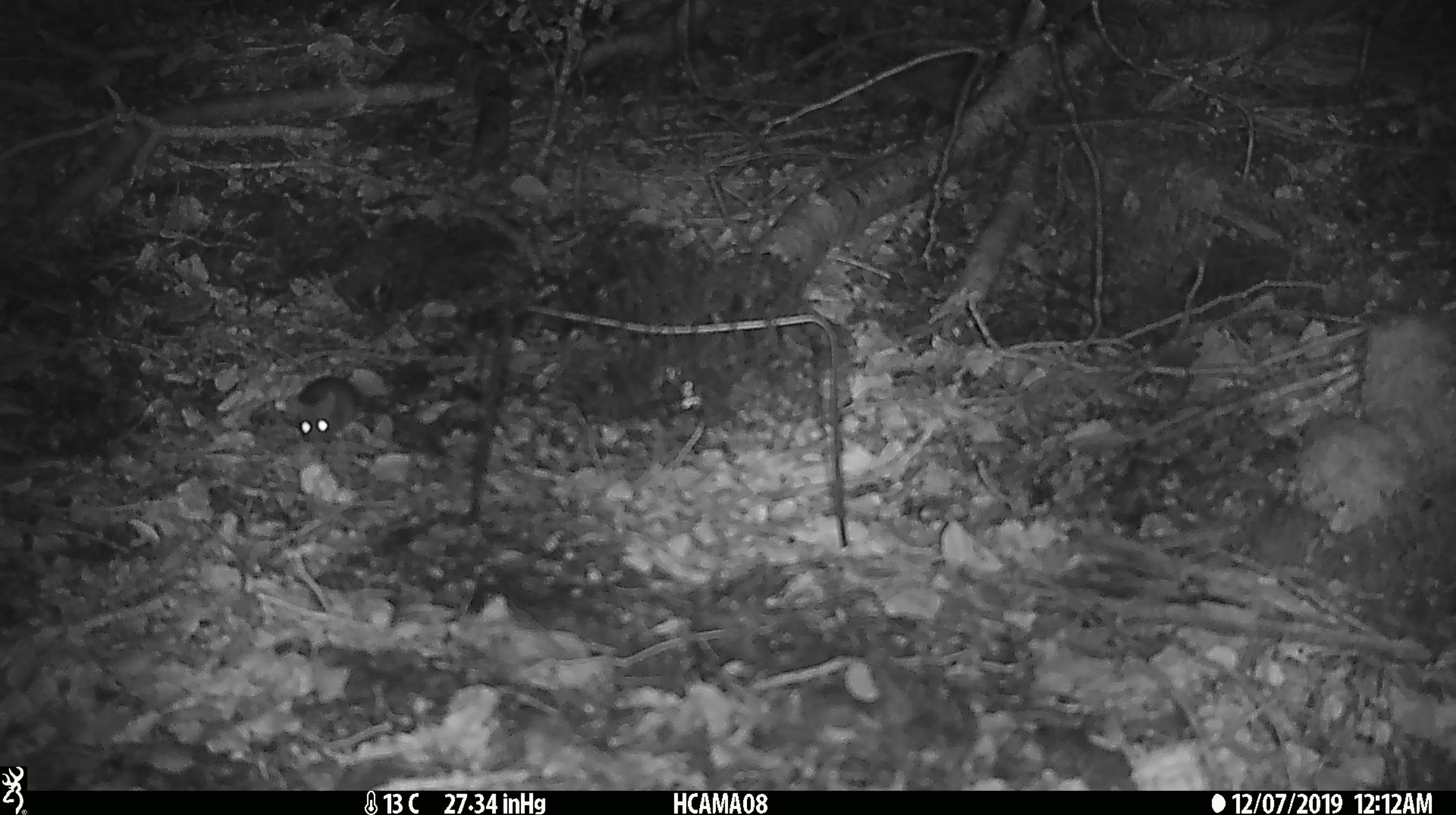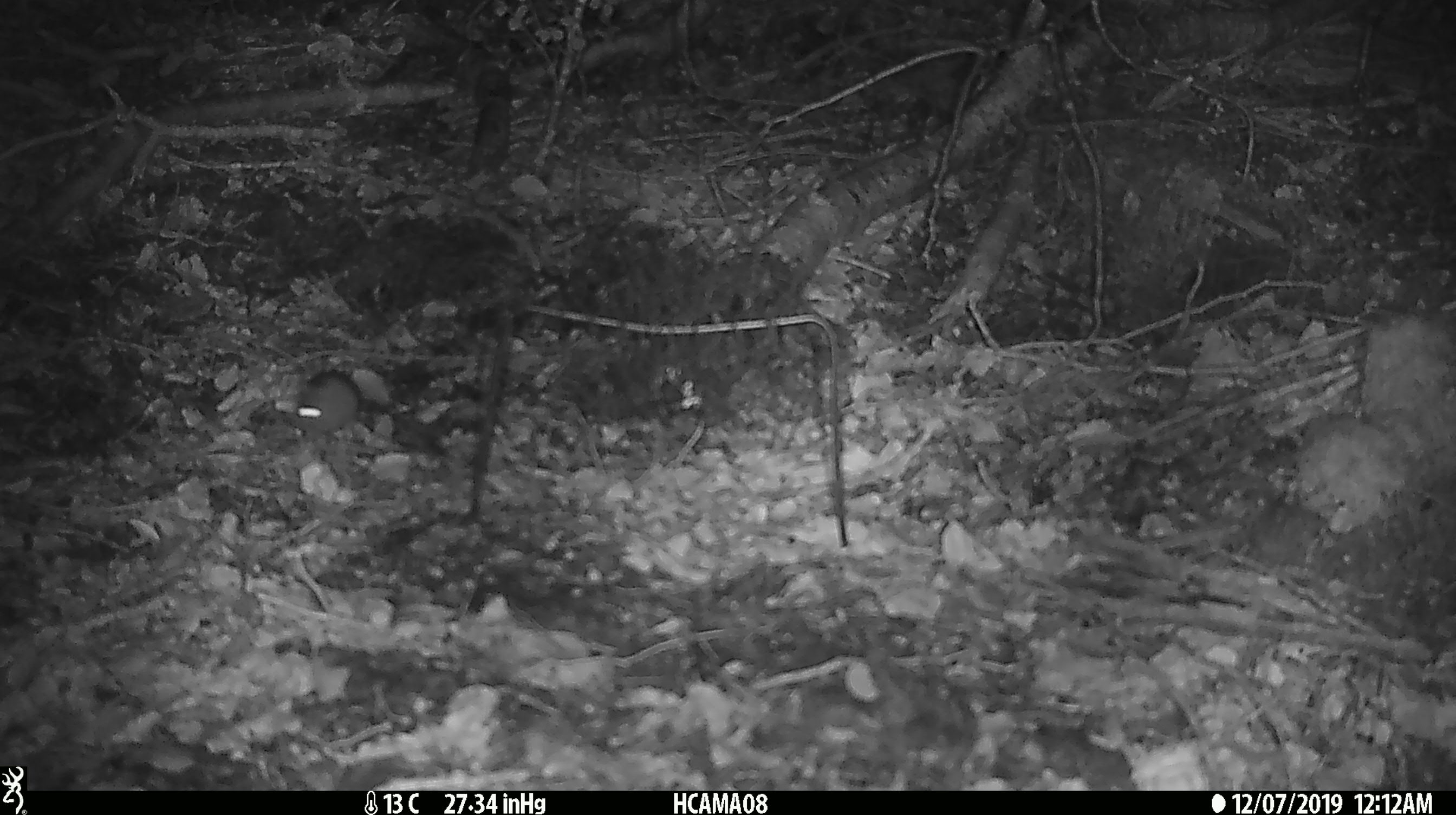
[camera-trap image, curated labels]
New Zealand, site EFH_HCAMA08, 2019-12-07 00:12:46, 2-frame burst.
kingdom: Animalia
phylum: Chordata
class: Mammalia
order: Rodentia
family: Muridae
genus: Mus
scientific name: Mus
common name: mouse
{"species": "mouse (Mus)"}